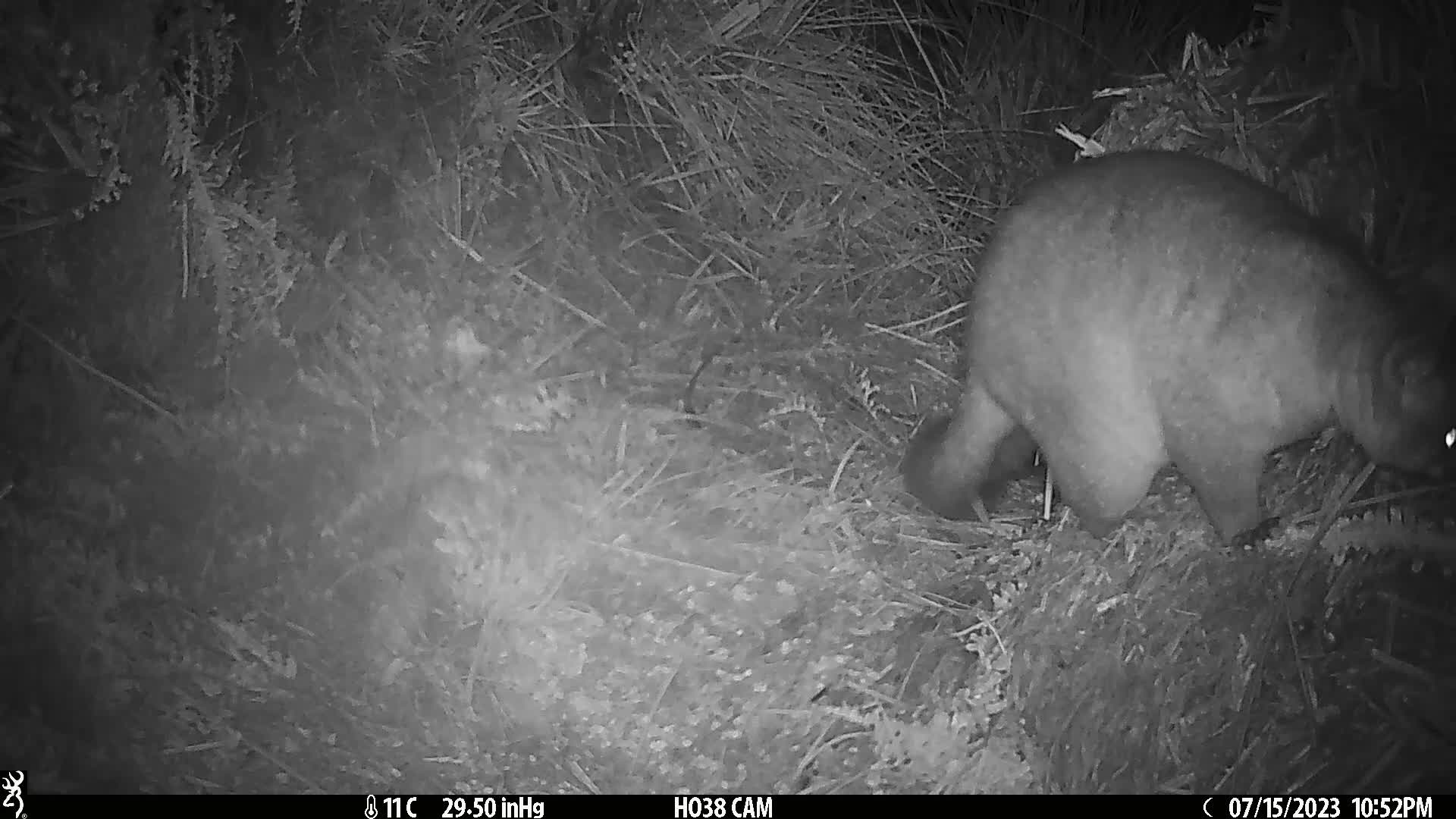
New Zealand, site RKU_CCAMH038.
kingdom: Animalia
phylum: Chordata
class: Mammalia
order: Diprotodontia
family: Phalangeridae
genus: Trichosurus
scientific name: Trichosurus vulpecula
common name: common brushtail possum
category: possum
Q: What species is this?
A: Possum (common brushtail possum) (Trichosurus vulpecula).